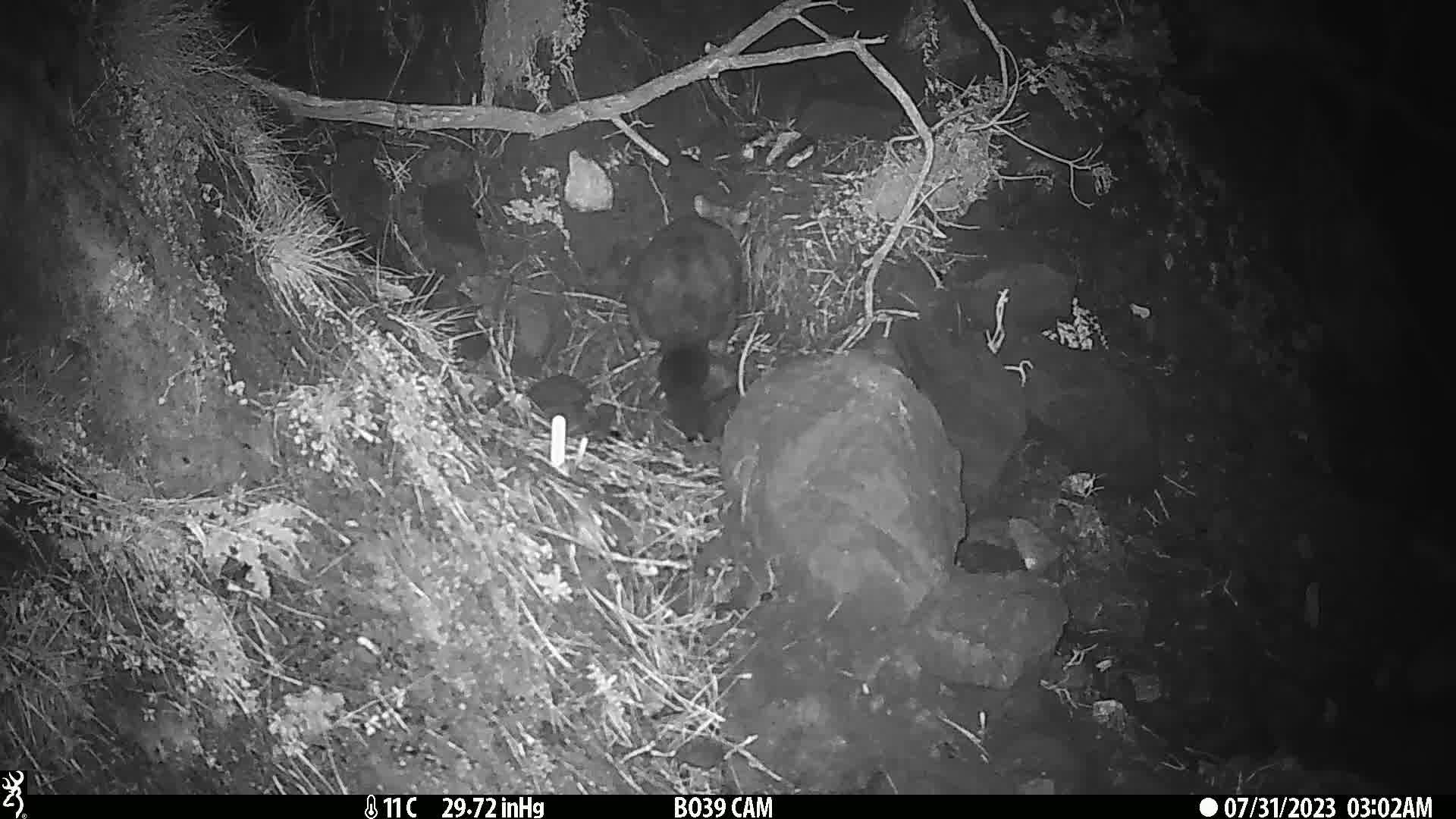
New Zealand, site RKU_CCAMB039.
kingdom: Animalia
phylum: Chordata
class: Mammalia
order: Diprotodontia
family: Phalangeridae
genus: Trichosurus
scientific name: Trichosurus vulpecula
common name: common brushtail possum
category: possum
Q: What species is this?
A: Possum (common brushtail possum) (Trichosurus vulpecula).